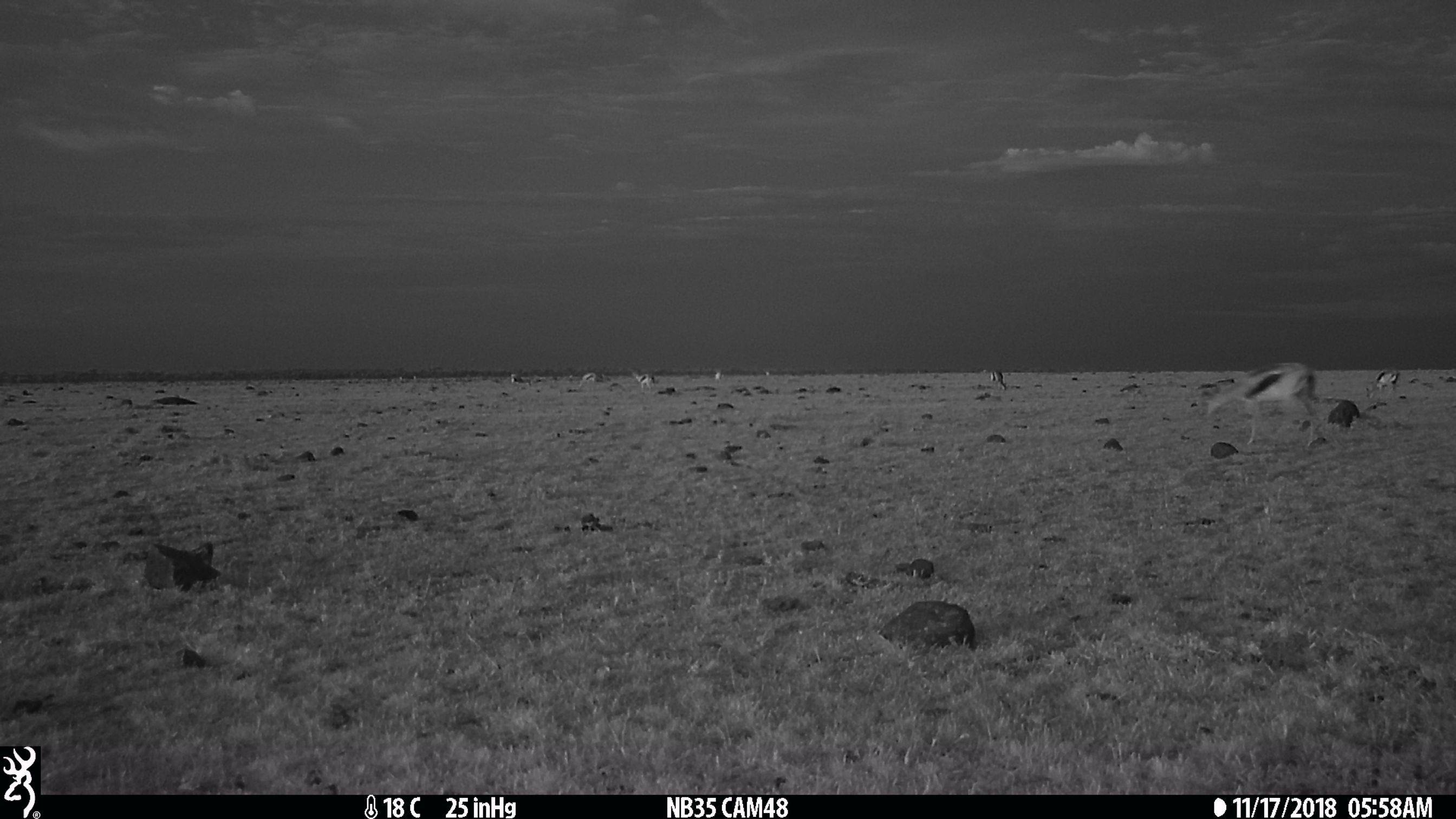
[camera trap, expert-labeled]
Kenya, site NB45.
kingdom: Animalia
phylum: Chordata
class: Mammalia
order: Artiodactyla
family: Bovidae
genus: Eudorcas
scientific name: Eudorcas thomsonii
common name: thomon's gazelle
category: gazelle thomsons